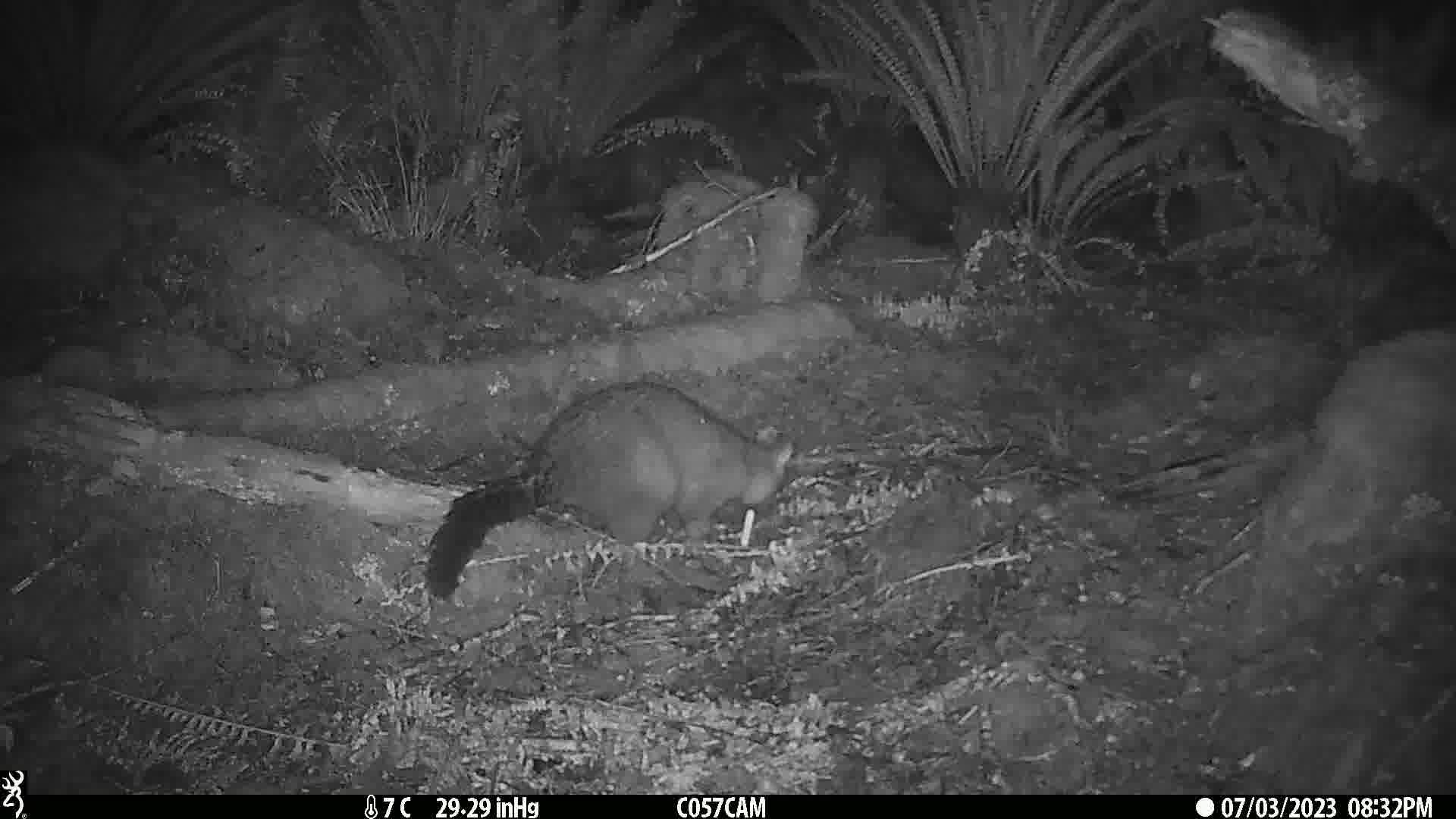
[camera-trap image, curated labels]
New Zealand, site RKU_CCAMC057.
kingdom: Animalia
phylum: Chordata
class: Mammalia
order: Diprotodontia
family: Phalangeridae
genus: Trichosurus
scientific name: Trichosurus vulpecula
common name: common brushtail possum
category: possum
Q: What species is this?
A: Possum (common brushtail possum) (Trichosurus vulpecula).